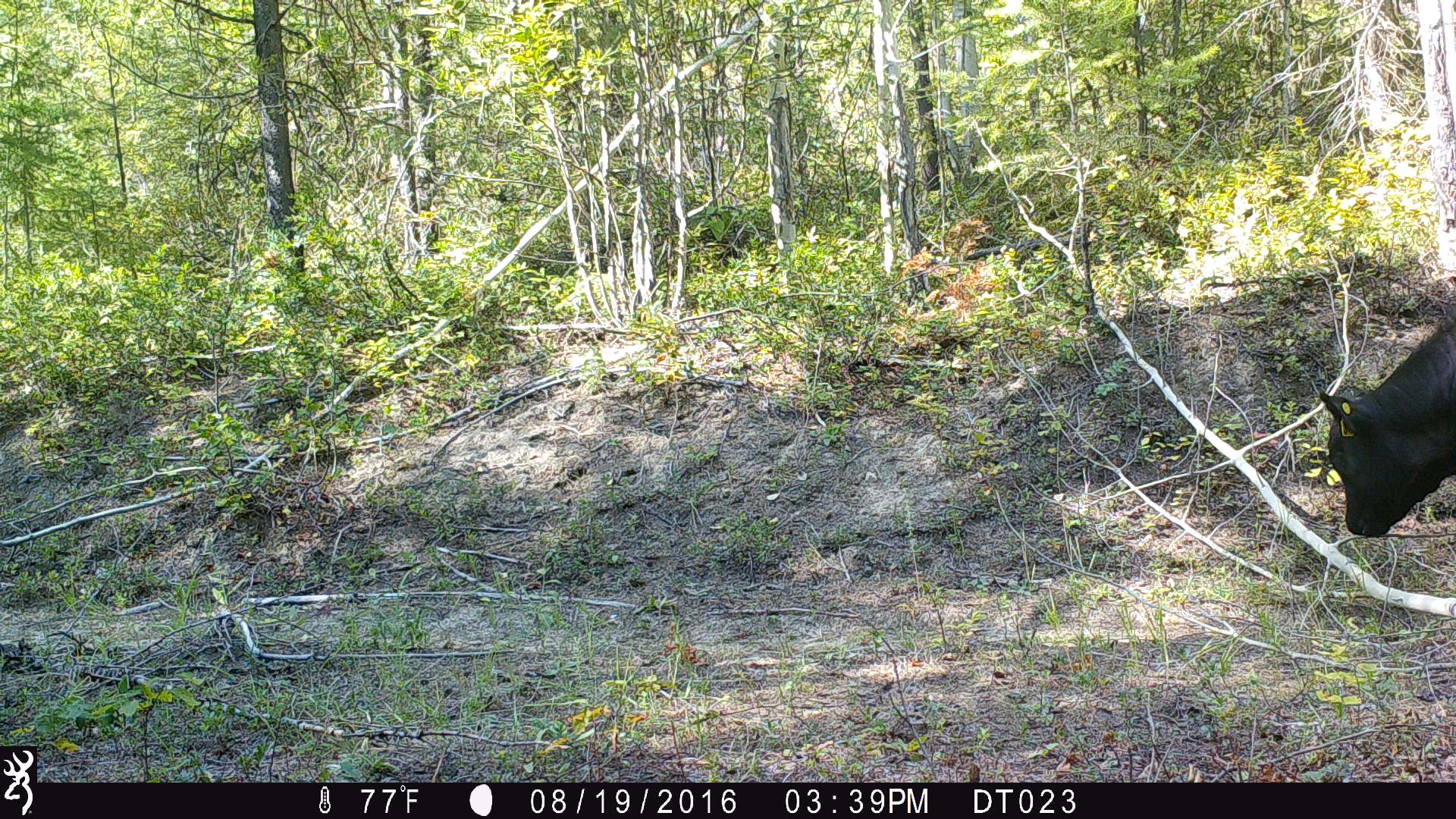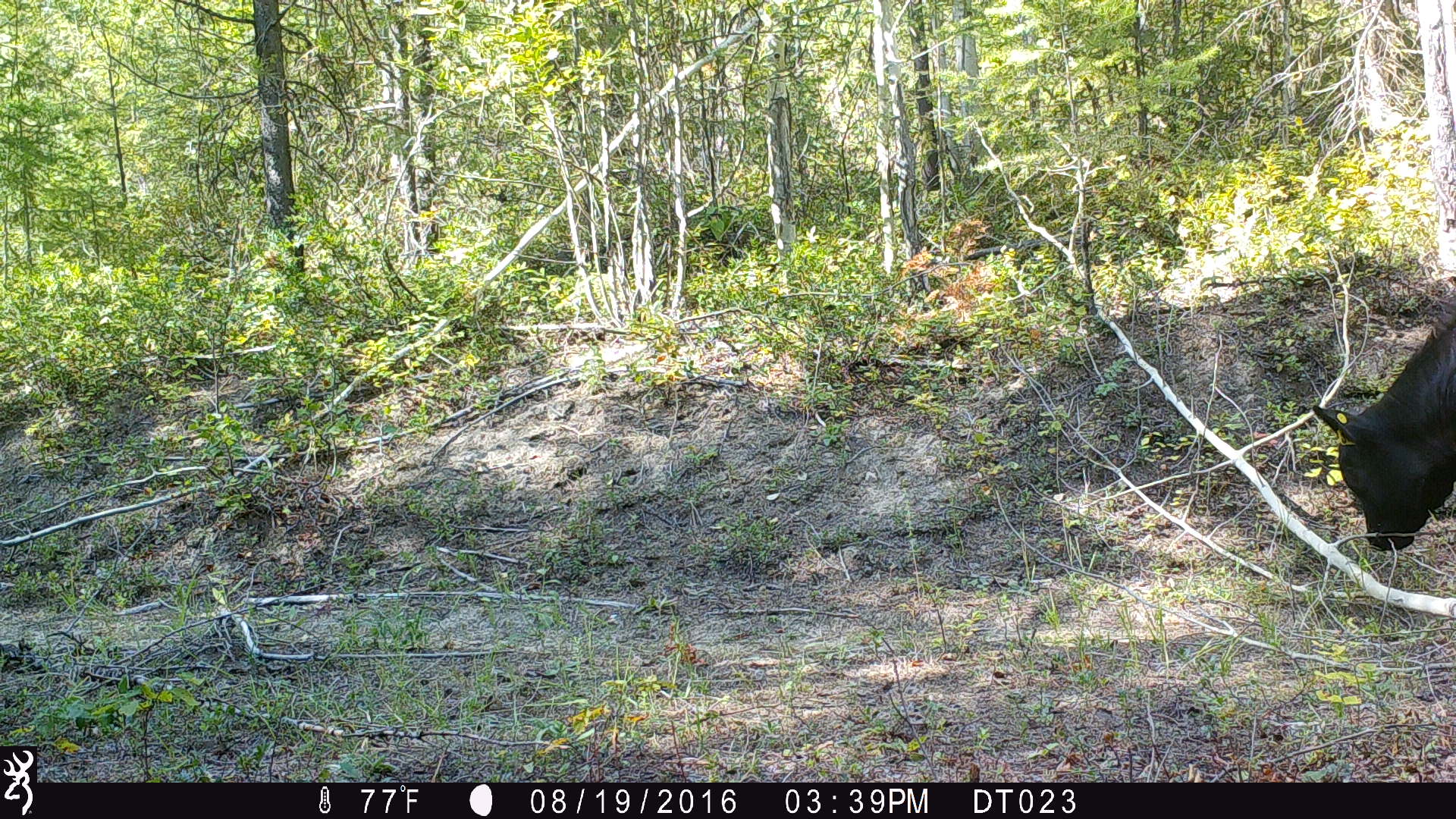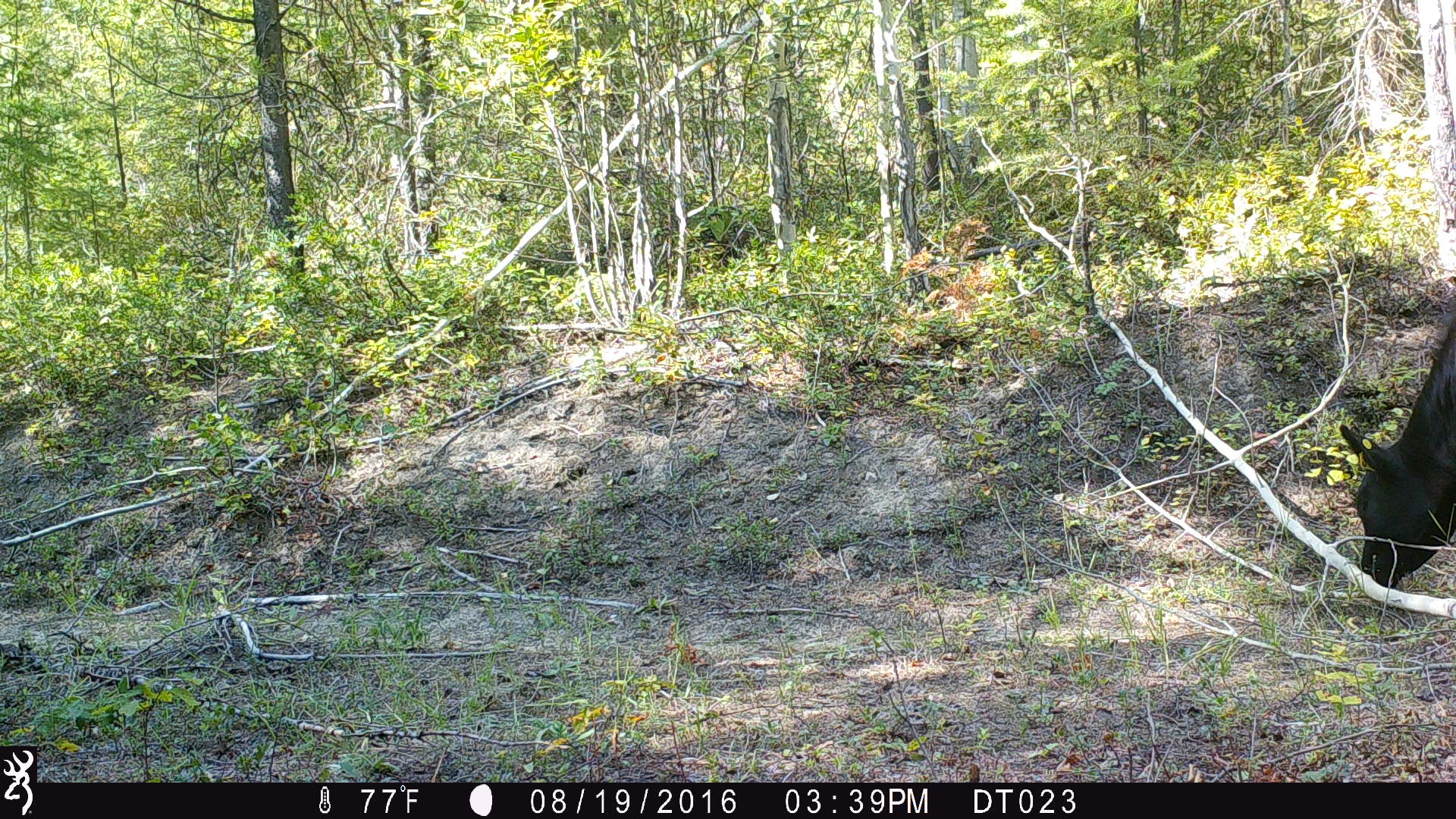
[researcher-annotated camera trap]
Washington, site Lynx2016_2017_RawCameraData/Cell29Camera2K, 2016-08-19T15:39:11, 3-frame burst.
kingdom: Animalia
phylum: Chordata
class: Mammalia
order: Artiodactyla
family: Bovidae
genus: Bos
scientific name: Bos taurus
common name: domestic cattle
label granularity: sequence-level